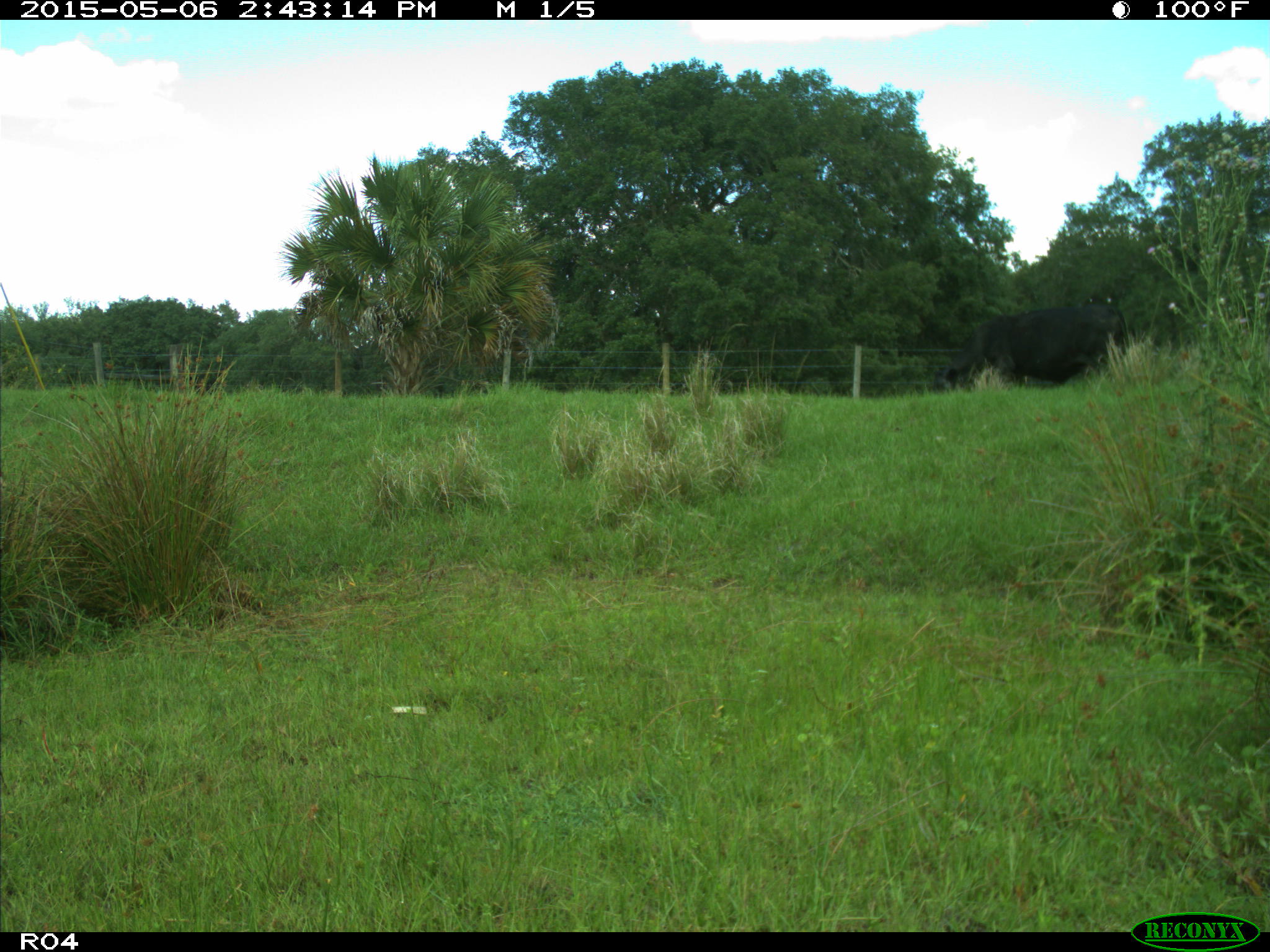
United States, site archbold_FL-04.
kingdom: Animalia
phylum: Chordata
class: Mammalia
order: Artiodactyla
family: Bovidae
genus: Bos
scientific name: Bos taurus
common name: domestic cow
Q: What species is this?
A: Bos taurus (domestic cow).